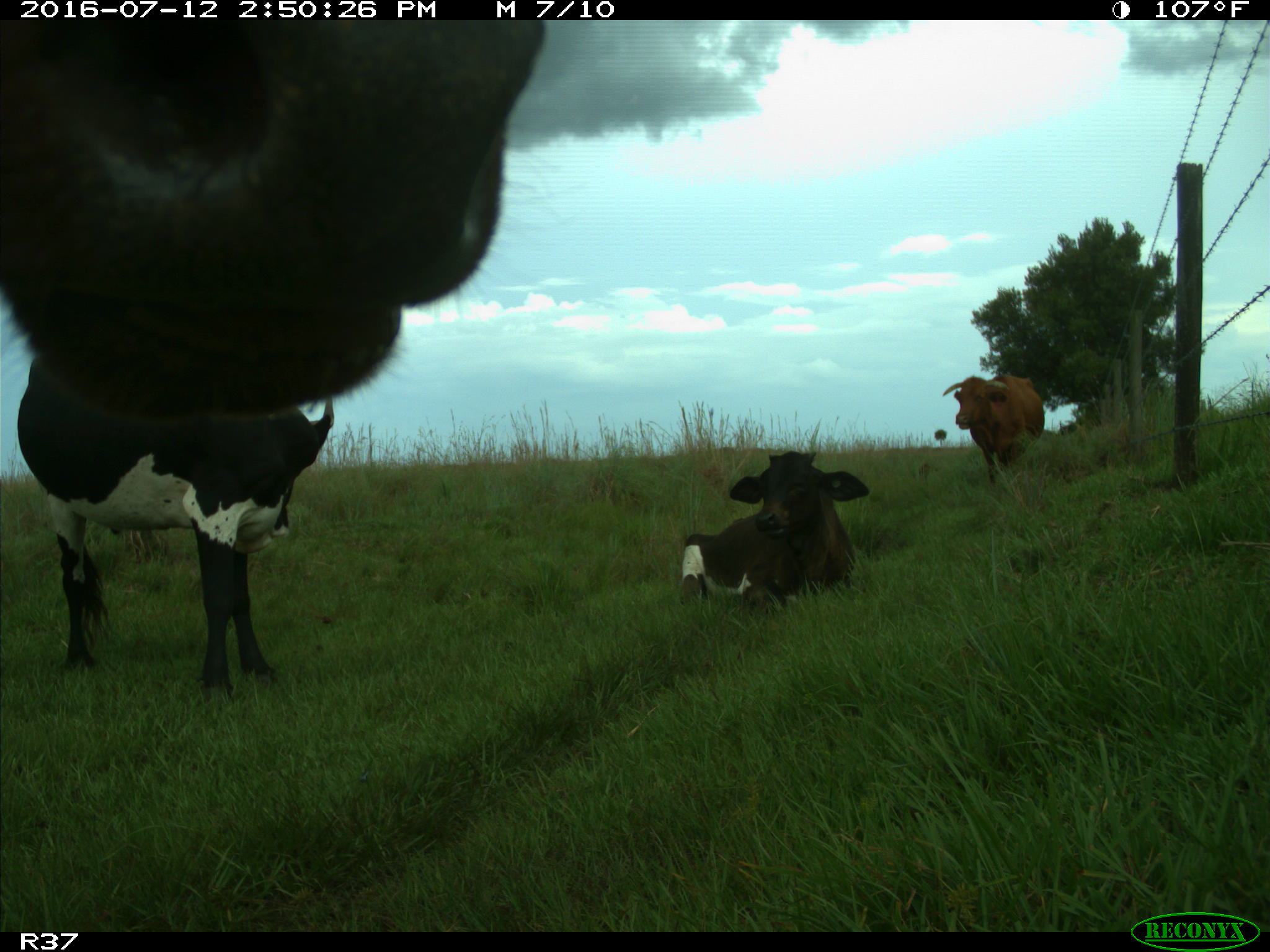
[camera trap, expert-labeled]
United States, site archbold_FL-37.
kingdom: Animalia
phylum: Chordata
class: Mammalia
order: Artiodactyla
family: Bovidae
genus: Bos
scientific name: Bos taurus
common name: domestic cow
Bos taurus (domestic cow).